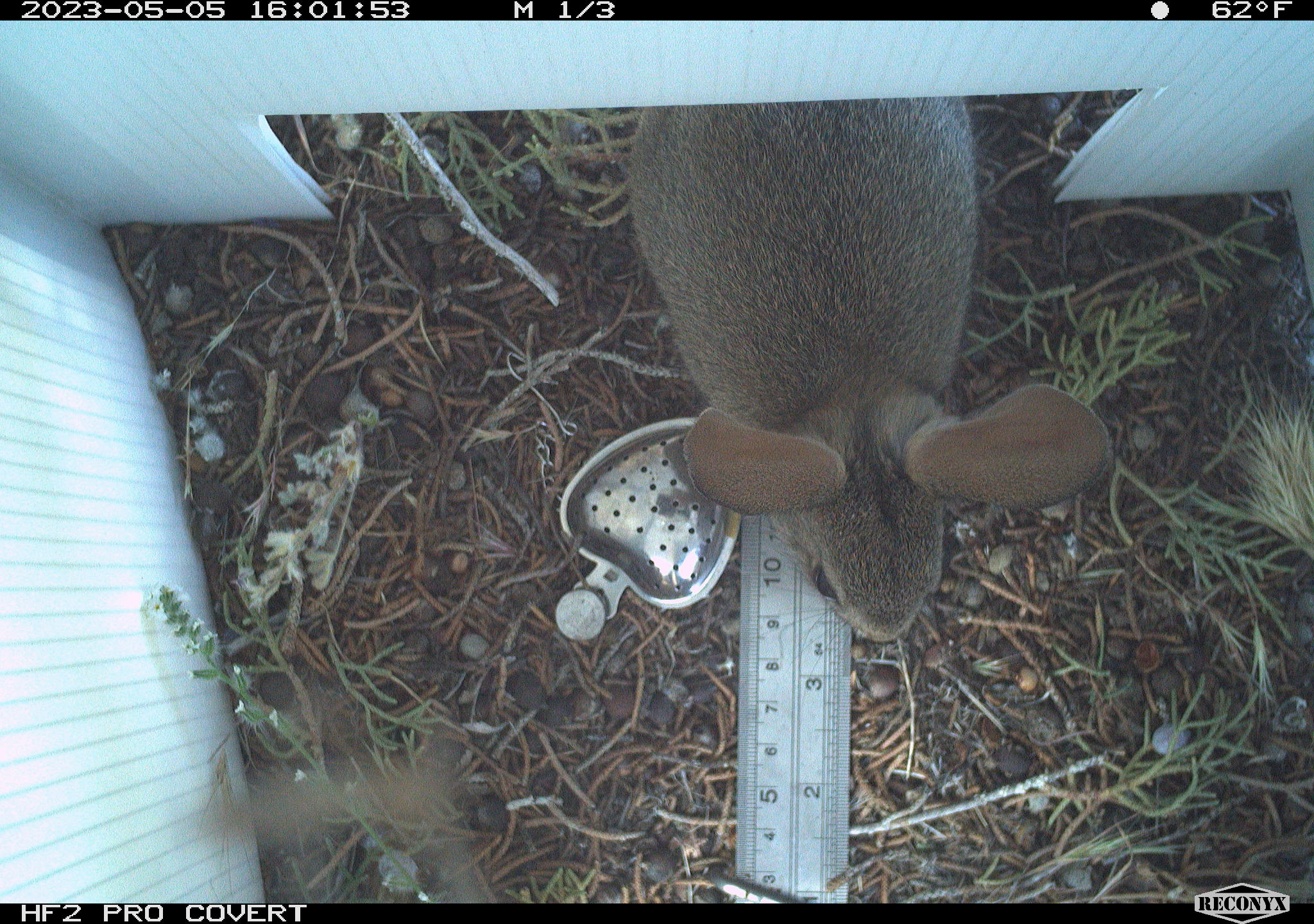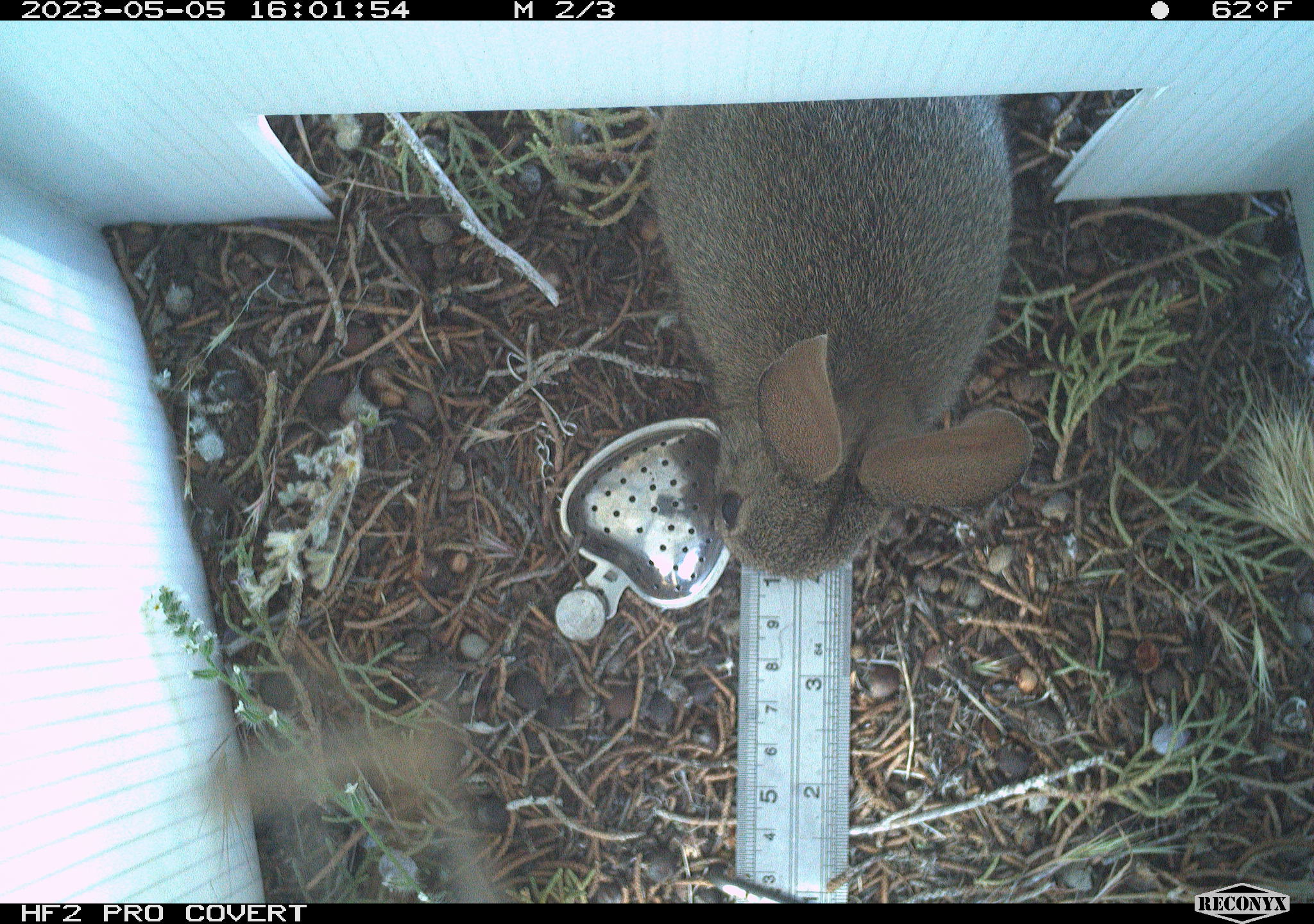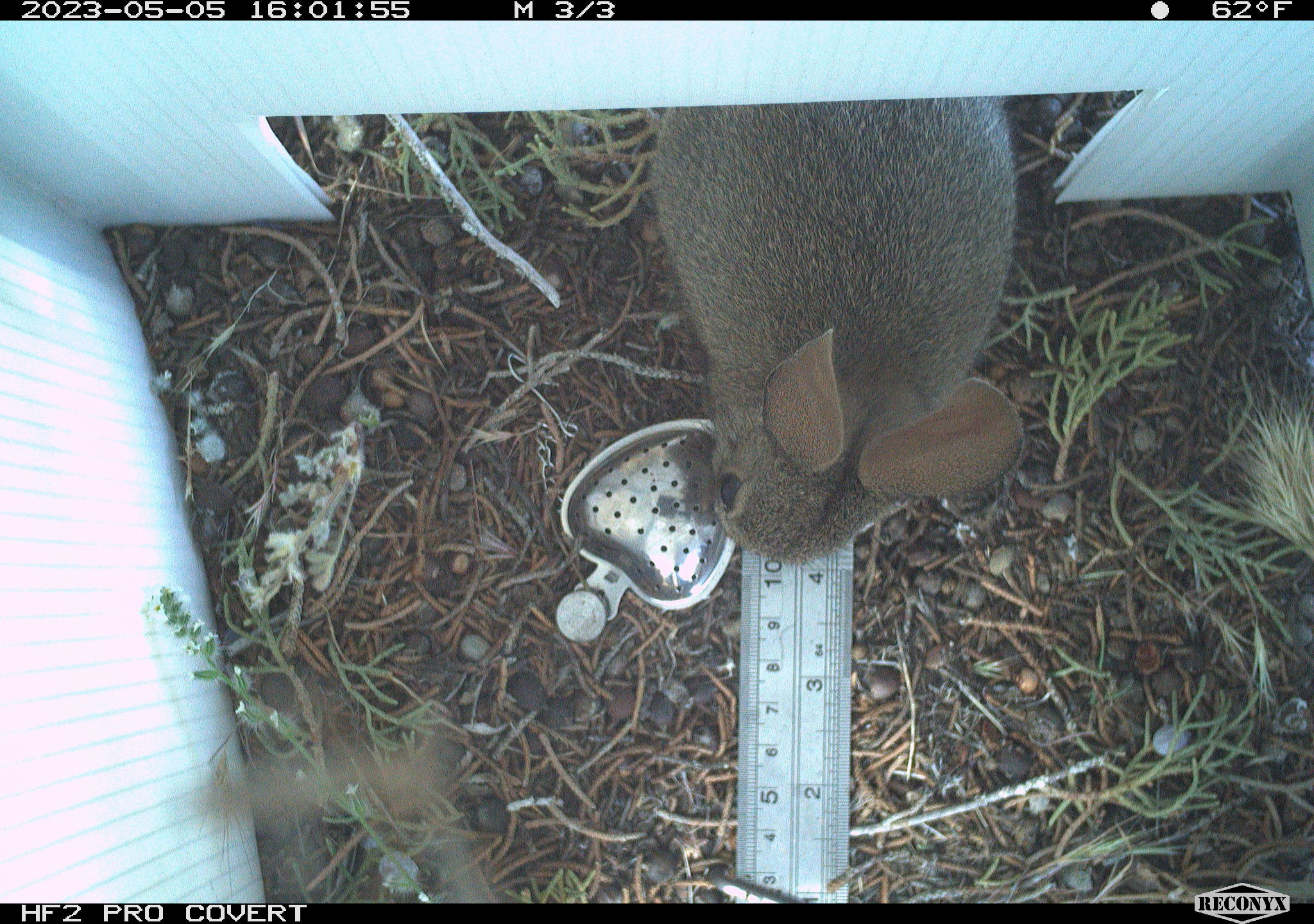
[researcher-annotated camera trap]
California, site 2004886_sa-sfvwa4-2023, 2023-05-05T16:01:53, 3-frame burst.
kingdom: Animalia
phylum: Chordata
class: Mammalia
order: Lagomorpha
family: Leporidae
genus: Sylvilagus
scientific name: Sylvilagus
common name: cottontail rabbits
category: sylvilagus species